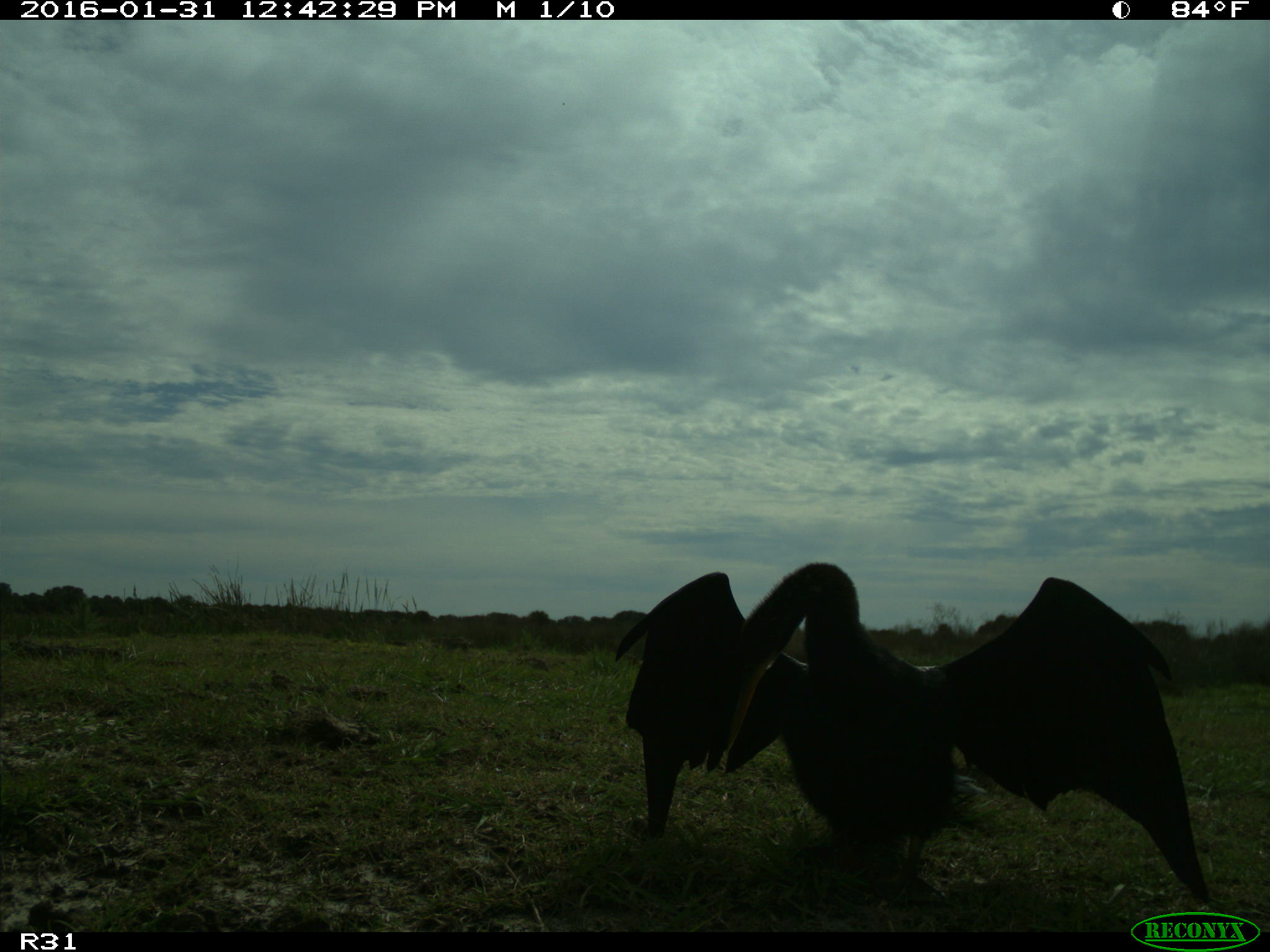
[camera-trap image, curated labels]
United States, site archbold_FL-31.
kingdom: Animalia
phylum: Chordata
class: Aves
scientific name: Aves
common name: birds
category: unidentified bird